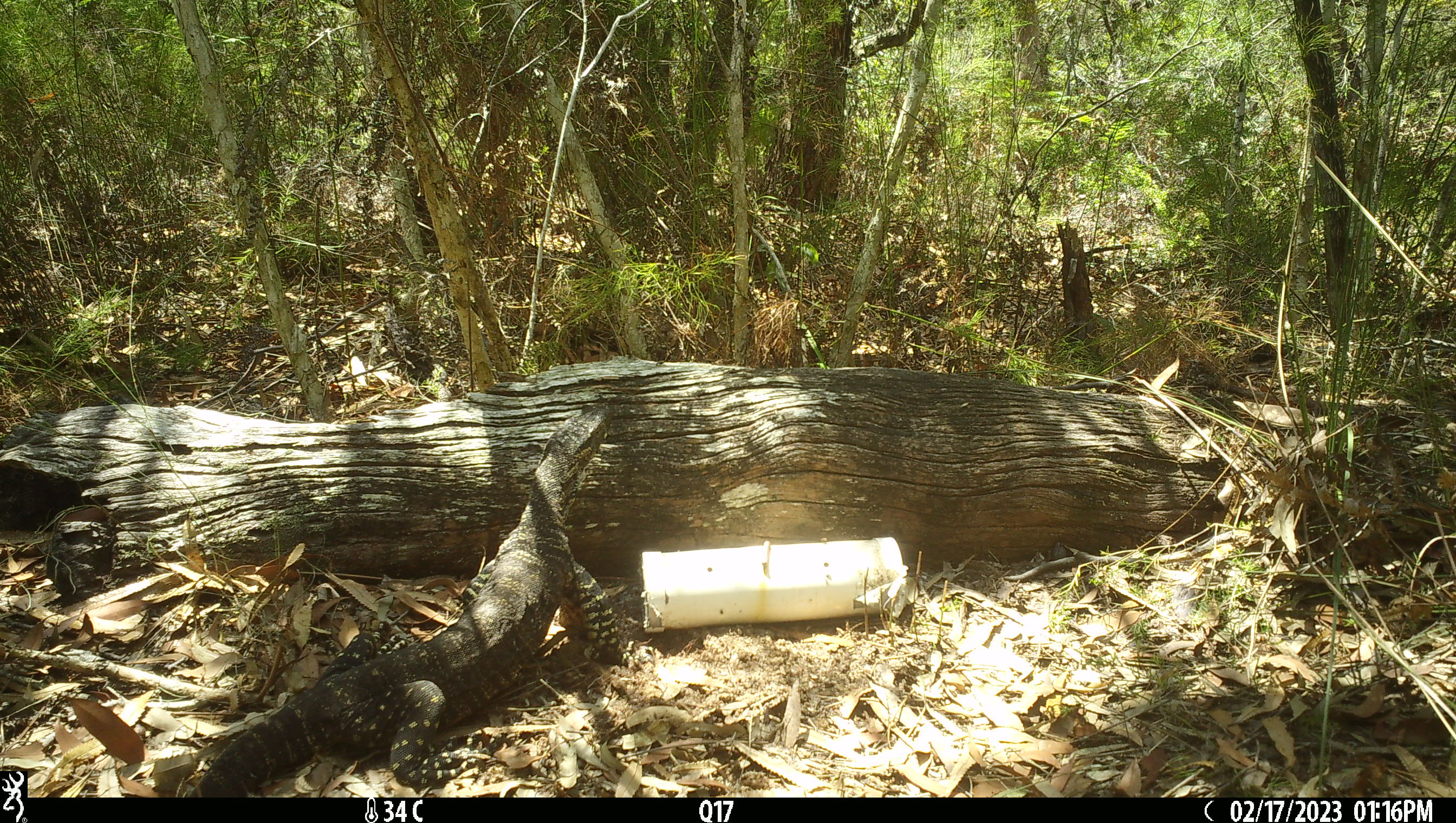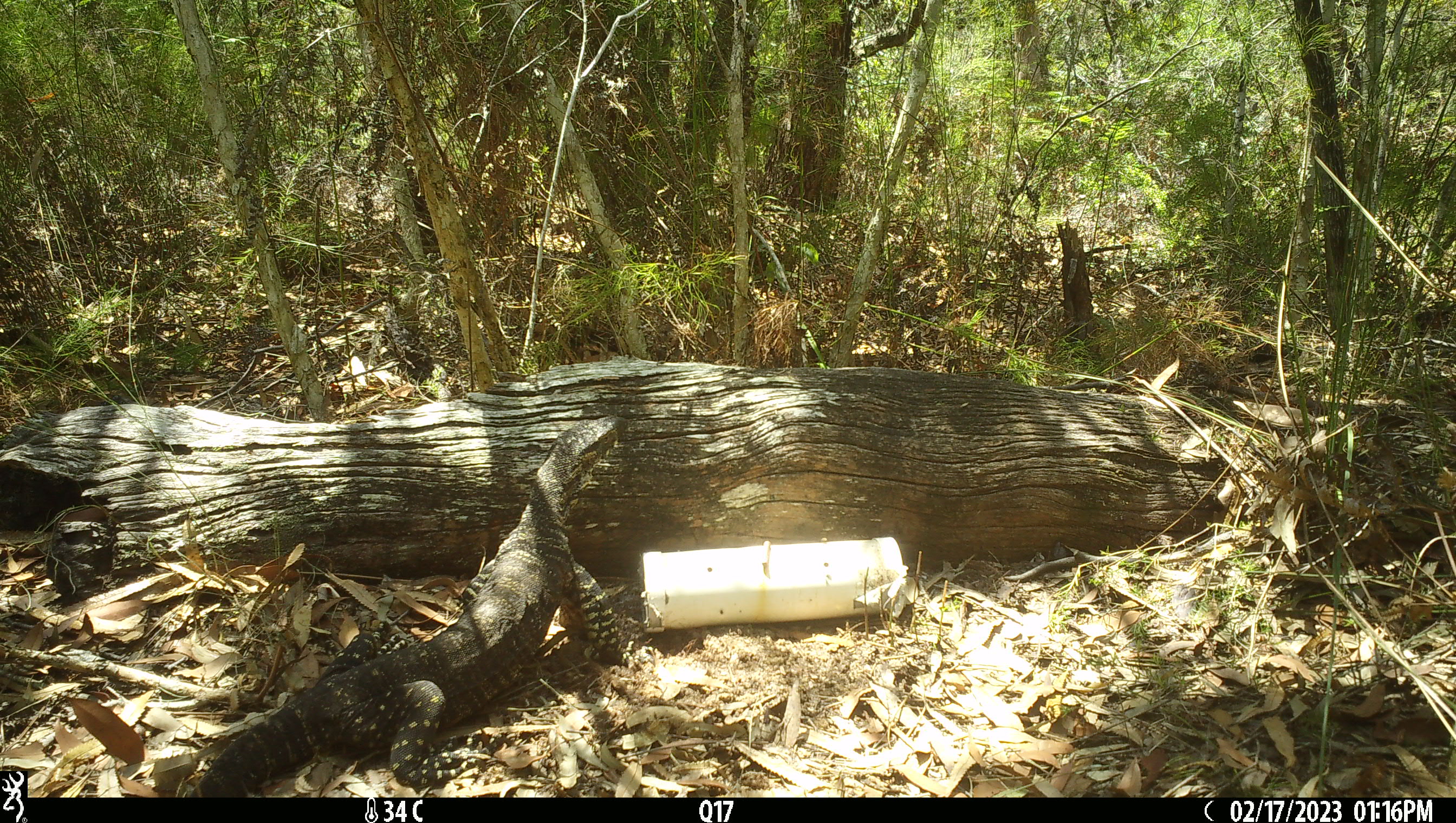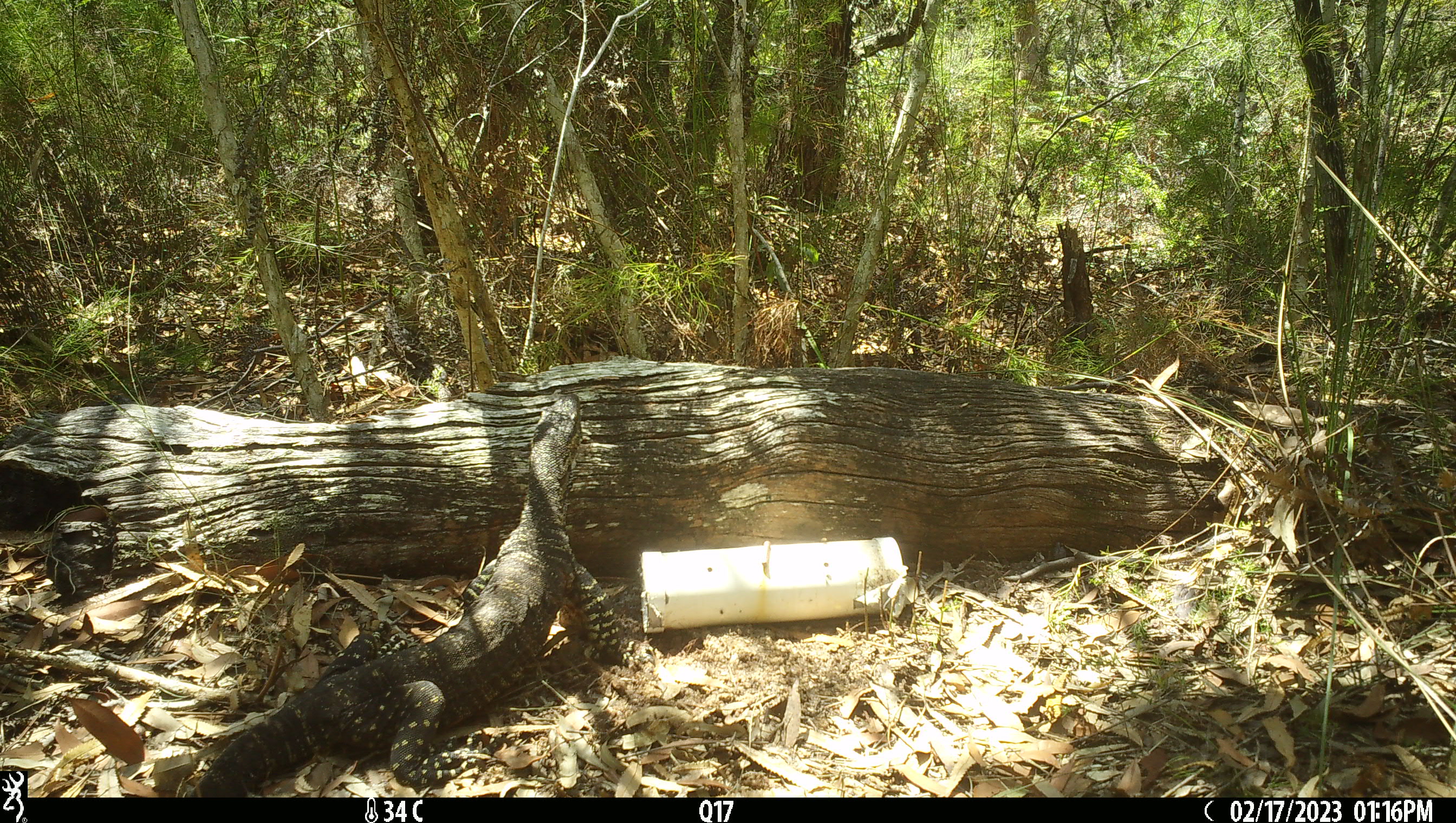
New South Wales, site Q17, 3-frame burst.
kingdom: Animalia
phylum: Chordata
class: Reptilia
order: Squamata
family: Varanidae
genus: Varanus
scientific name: Varanus varius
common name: lace monitor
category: goanna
Goanna (lace monitor) (Varanus varius).